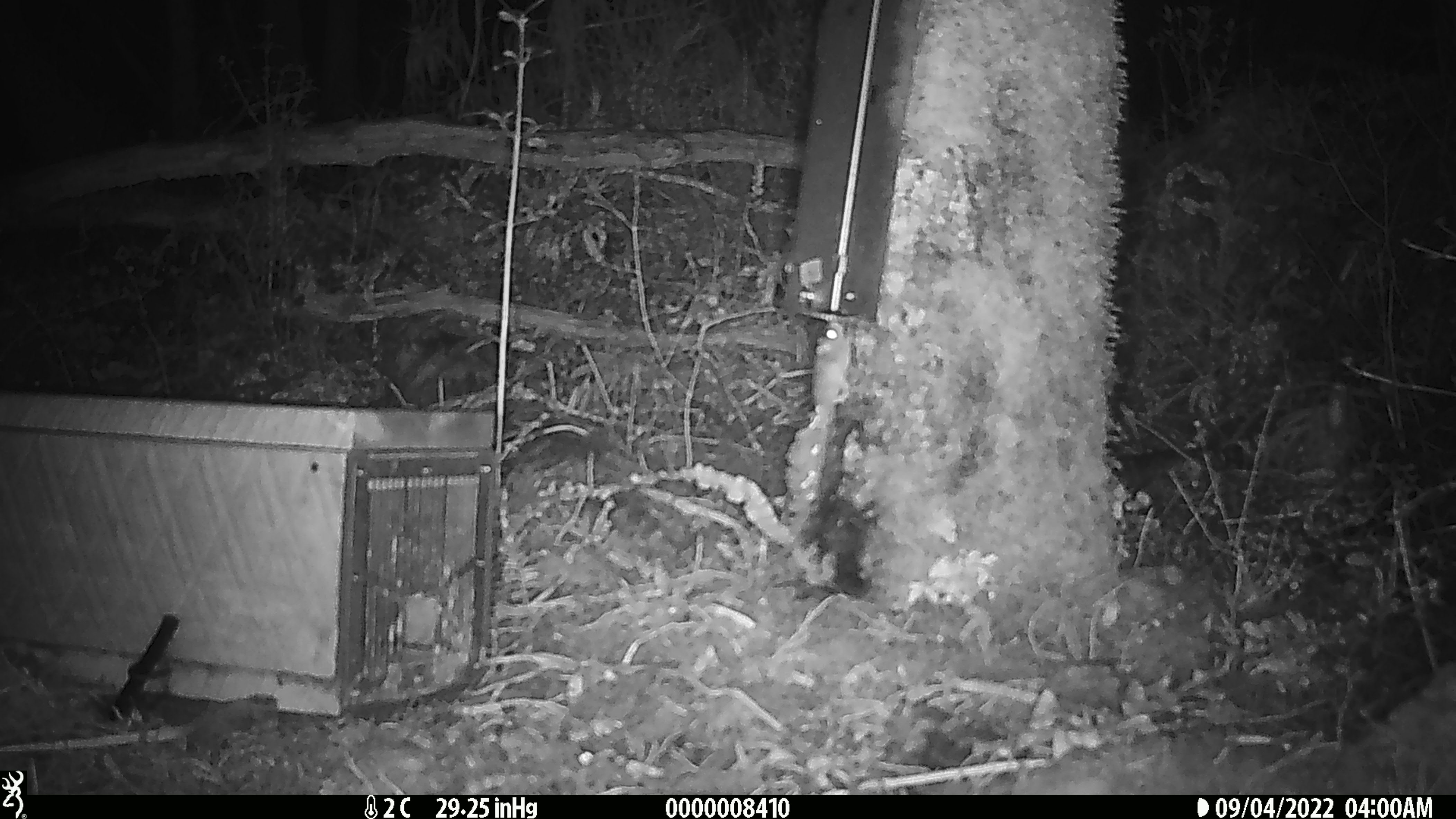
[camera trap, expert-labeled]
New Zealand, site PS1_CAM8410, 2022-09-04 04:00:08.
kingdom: Animalia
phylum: Chordata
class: Mammalia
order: Rodentia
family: Muridae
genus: Mus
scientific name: Mus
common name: mouse